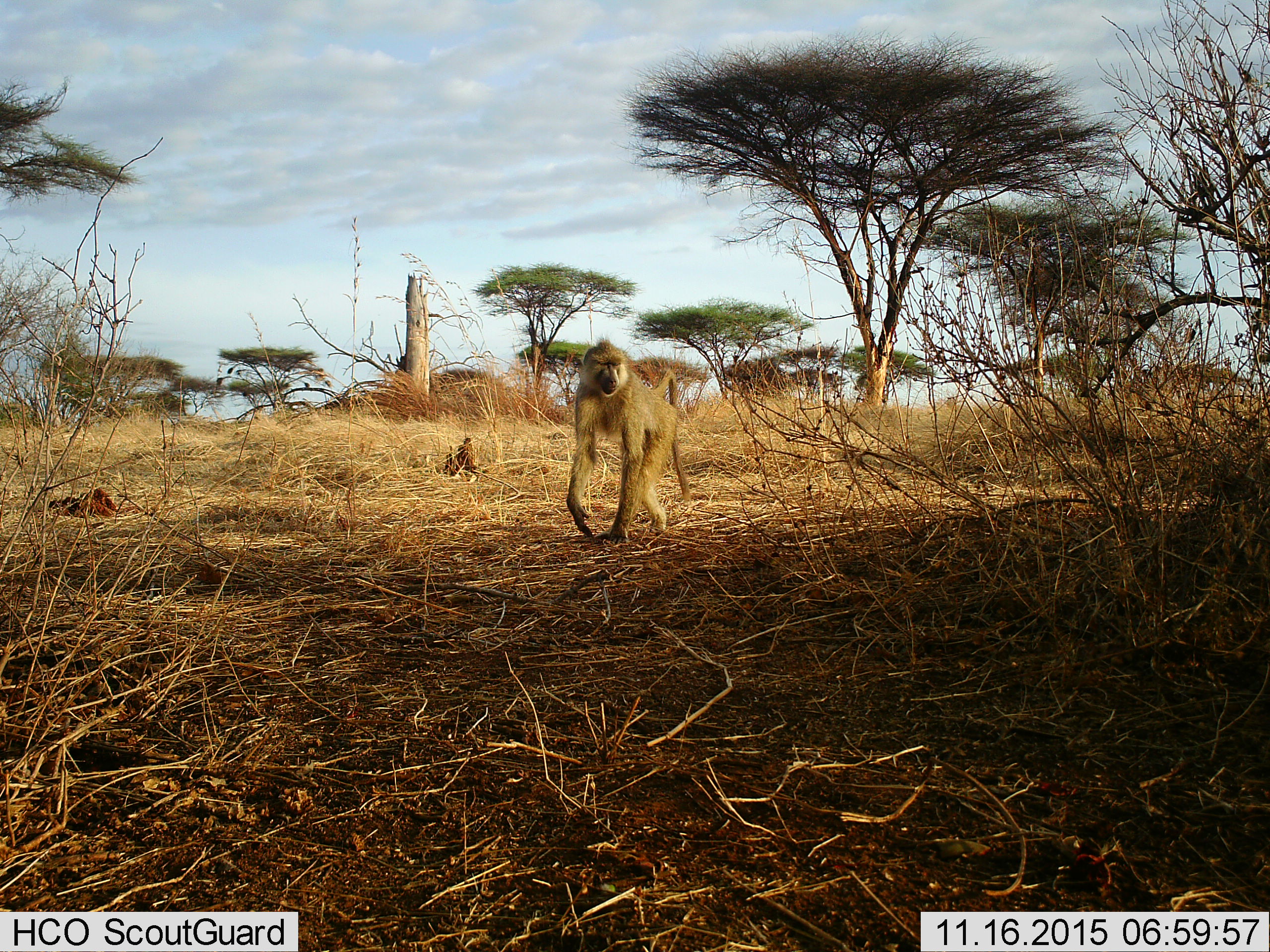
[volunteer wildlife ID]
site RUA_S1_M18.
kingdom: Animalia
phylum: Chordata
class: Mammalia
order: Primates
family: Cercopithecidae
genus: Papio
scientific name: Papio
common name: baboon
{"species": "baboon (Papio)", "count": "1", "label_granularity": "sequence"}